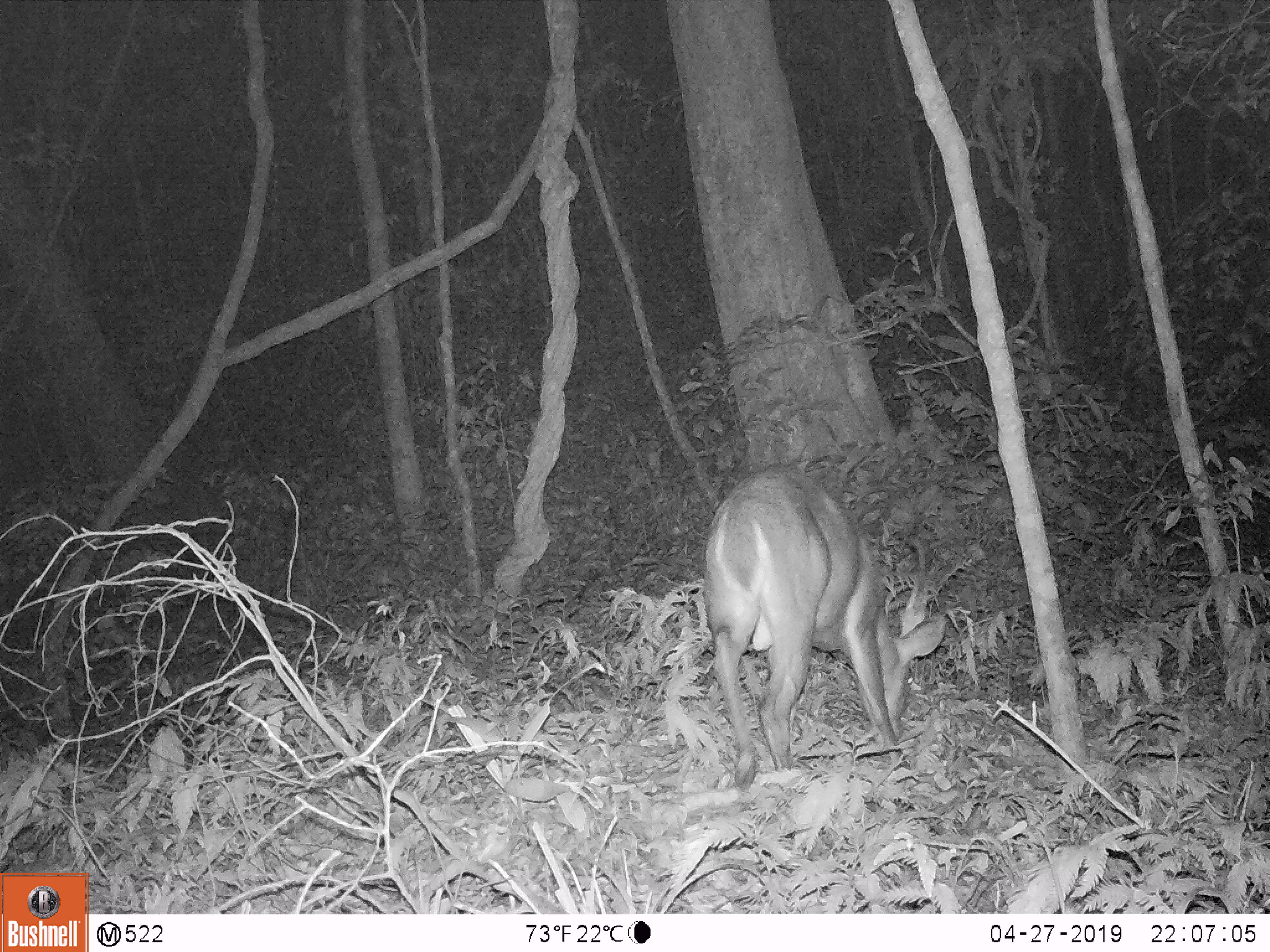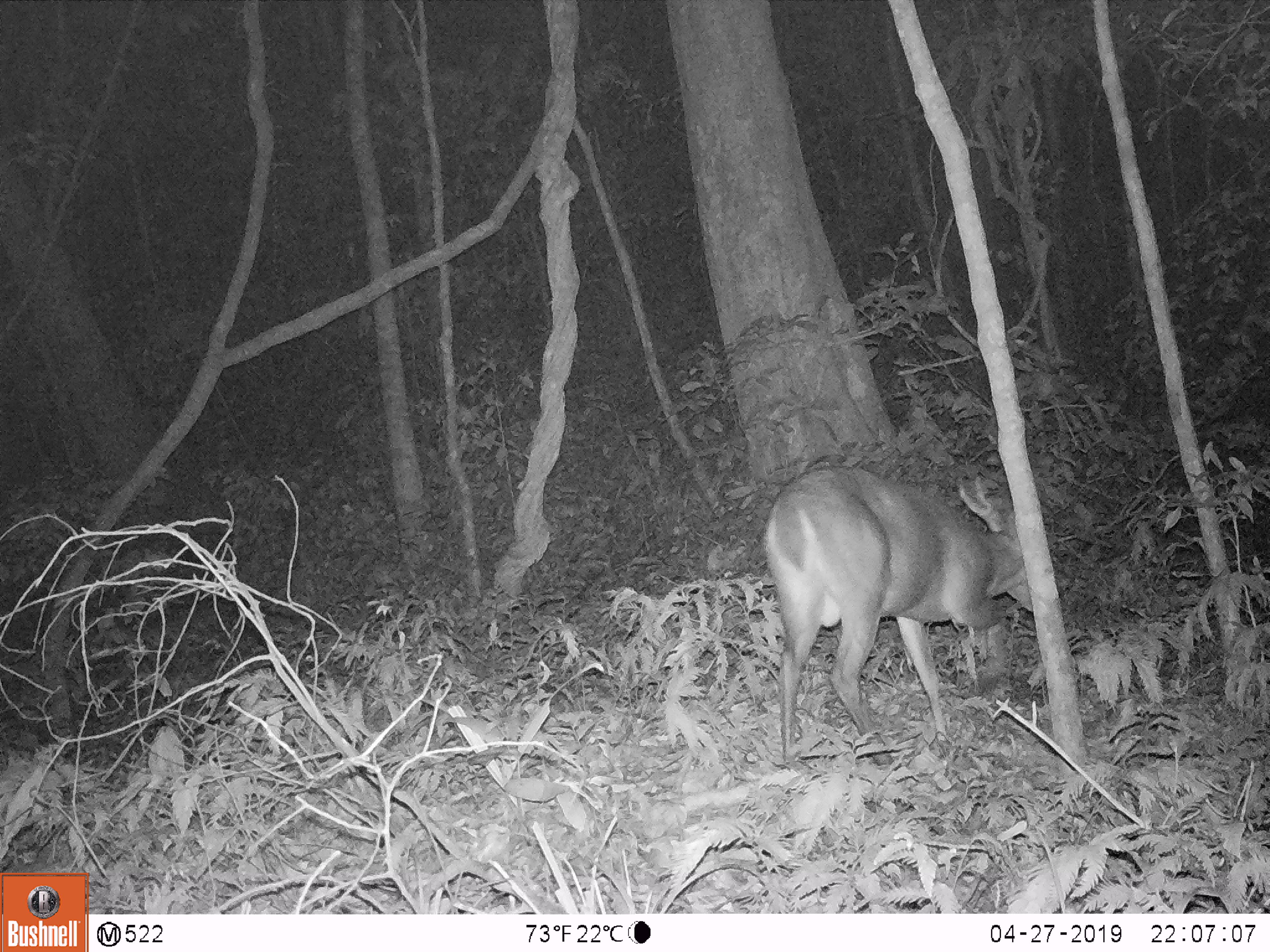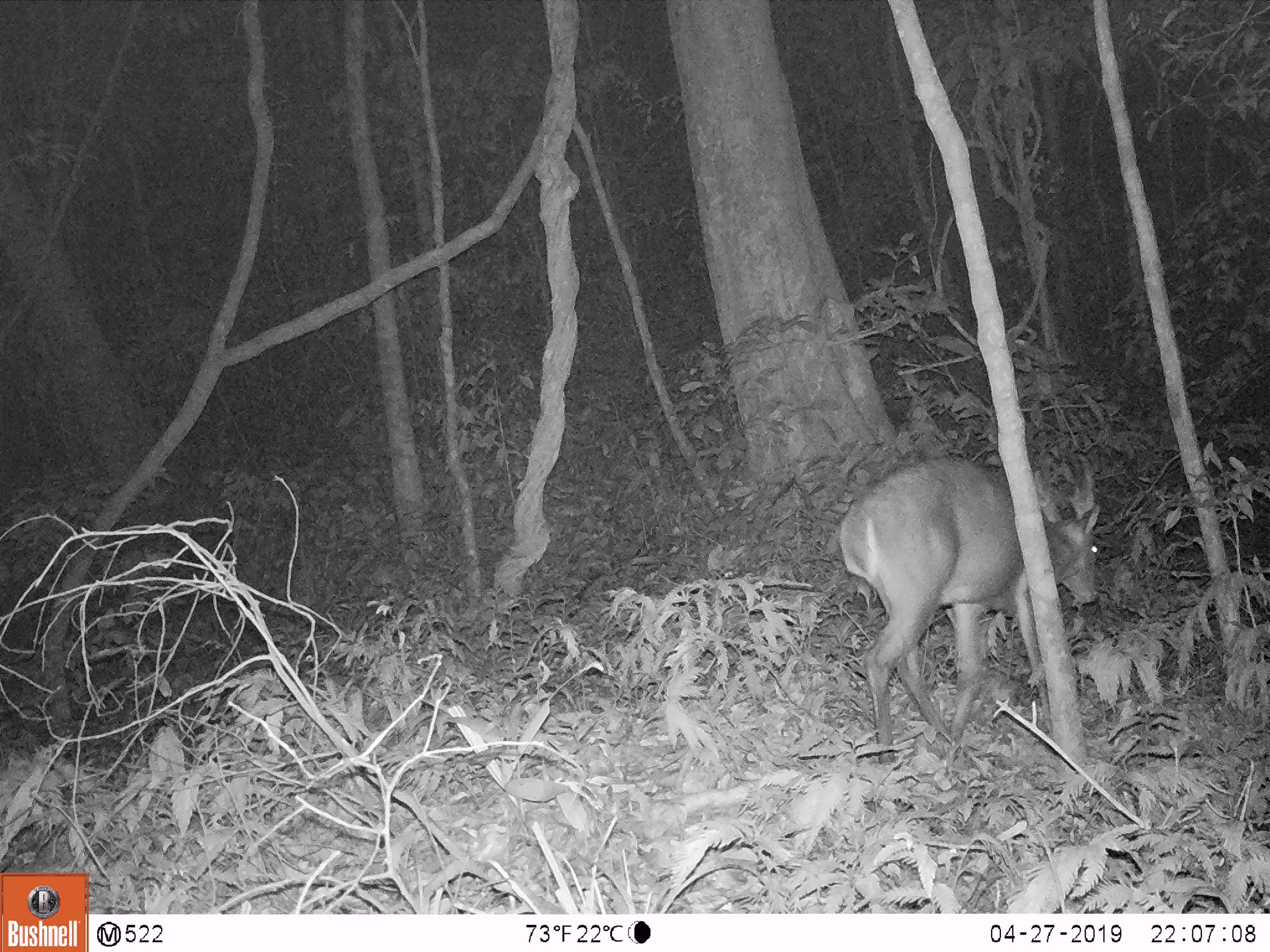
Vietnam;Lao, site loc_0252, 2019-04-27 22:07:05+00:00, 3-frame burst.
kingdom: Animalia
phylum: Chordata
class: Mammalia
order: Artiodactyla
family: Cervidae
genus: Muntiacus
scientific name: Muntiacus vuquangensis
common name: large-antlered muntjac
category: large antlered muntjac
Large antlered muntjac (large-antlered muntjac) (Muntiacus vuquangensis). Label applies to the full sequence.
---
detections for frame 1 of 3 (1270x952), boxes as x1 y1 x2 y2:
large antlered muntjac: 702 467 947 790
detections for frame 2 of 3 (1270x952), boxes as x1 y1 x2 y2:
large antlered muntjac: 761 464 1034 768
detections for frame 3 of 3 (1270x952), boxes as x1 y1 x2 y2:
large antlered muntjac: 838 456 1100 762